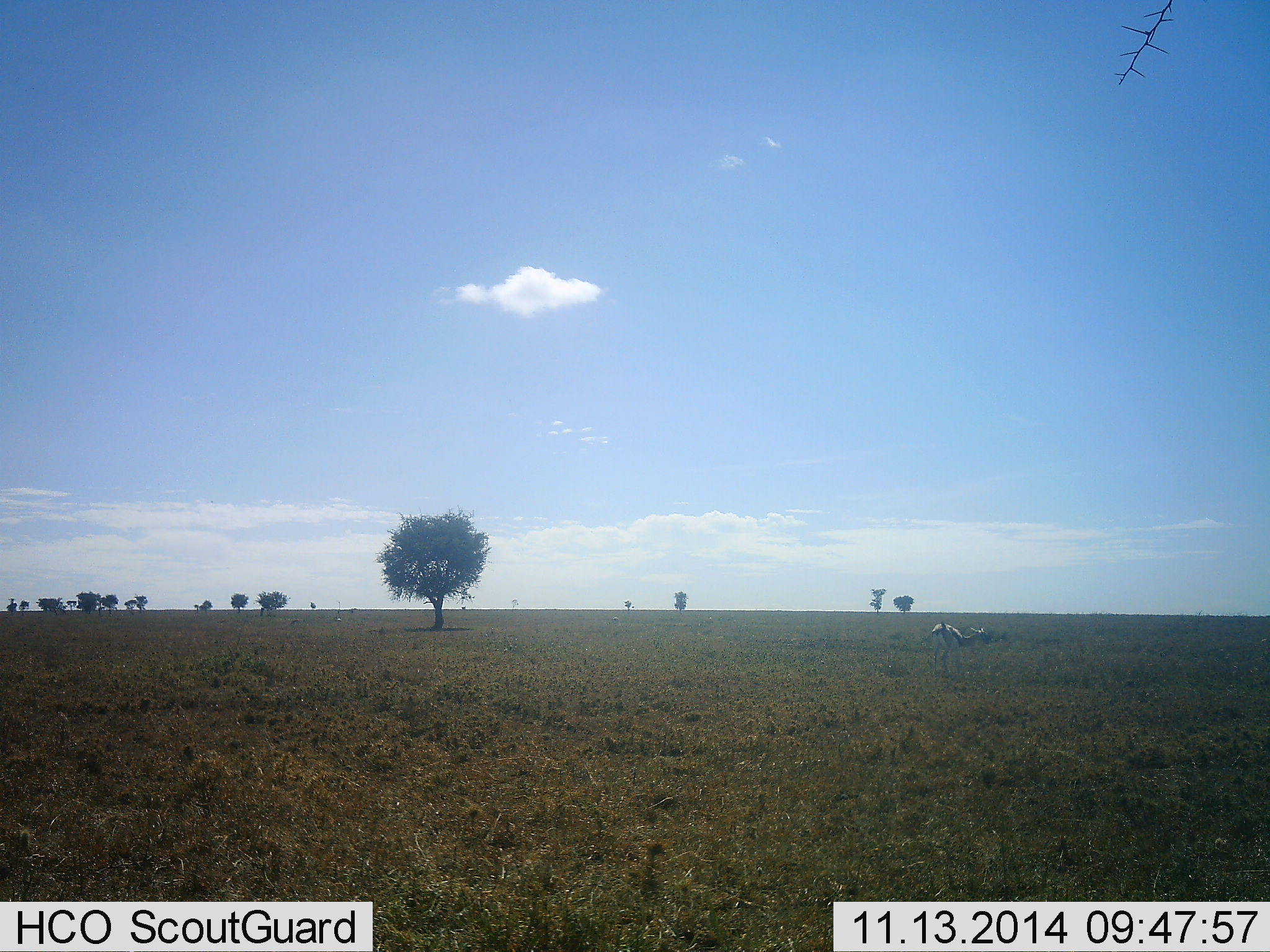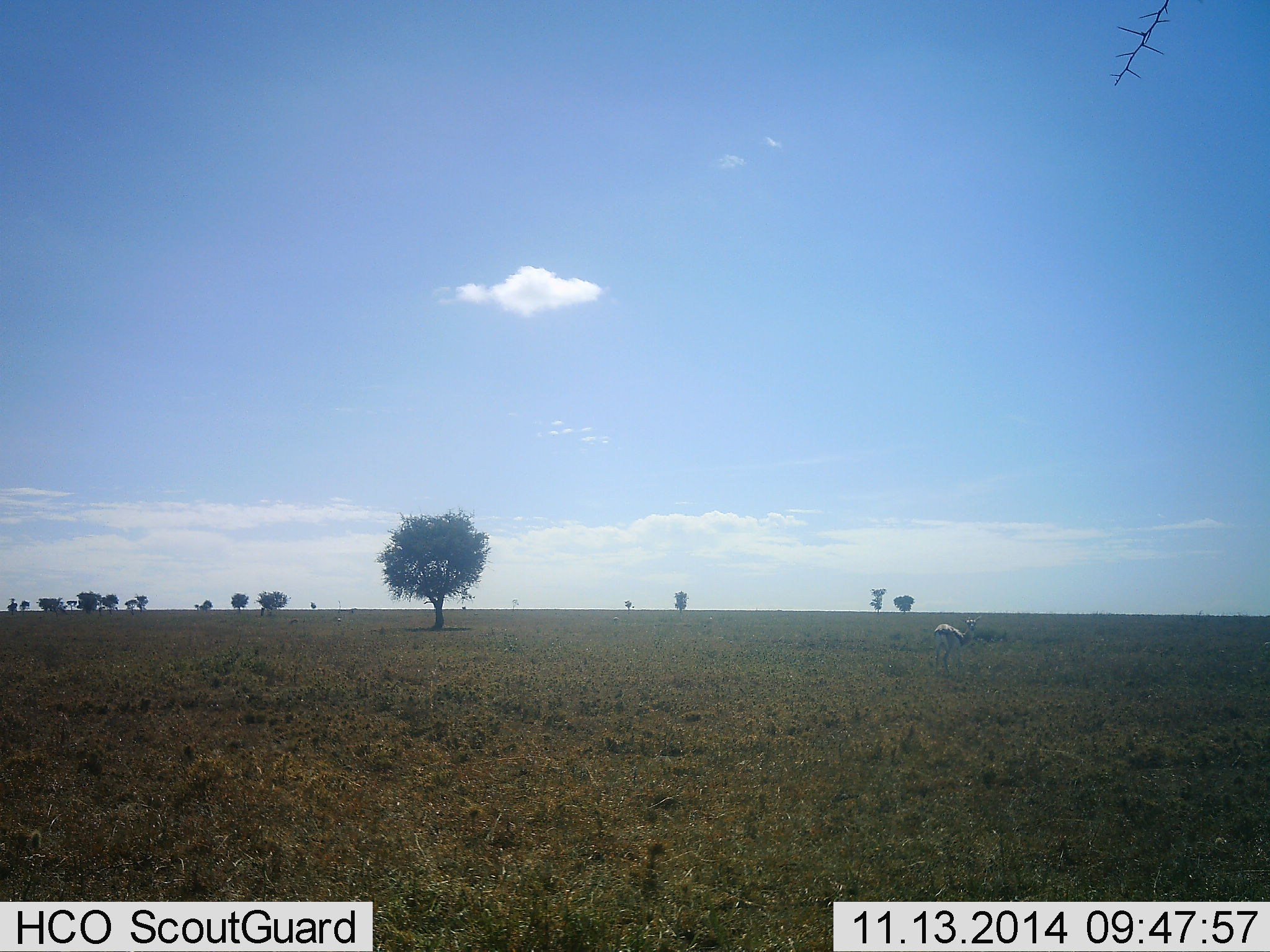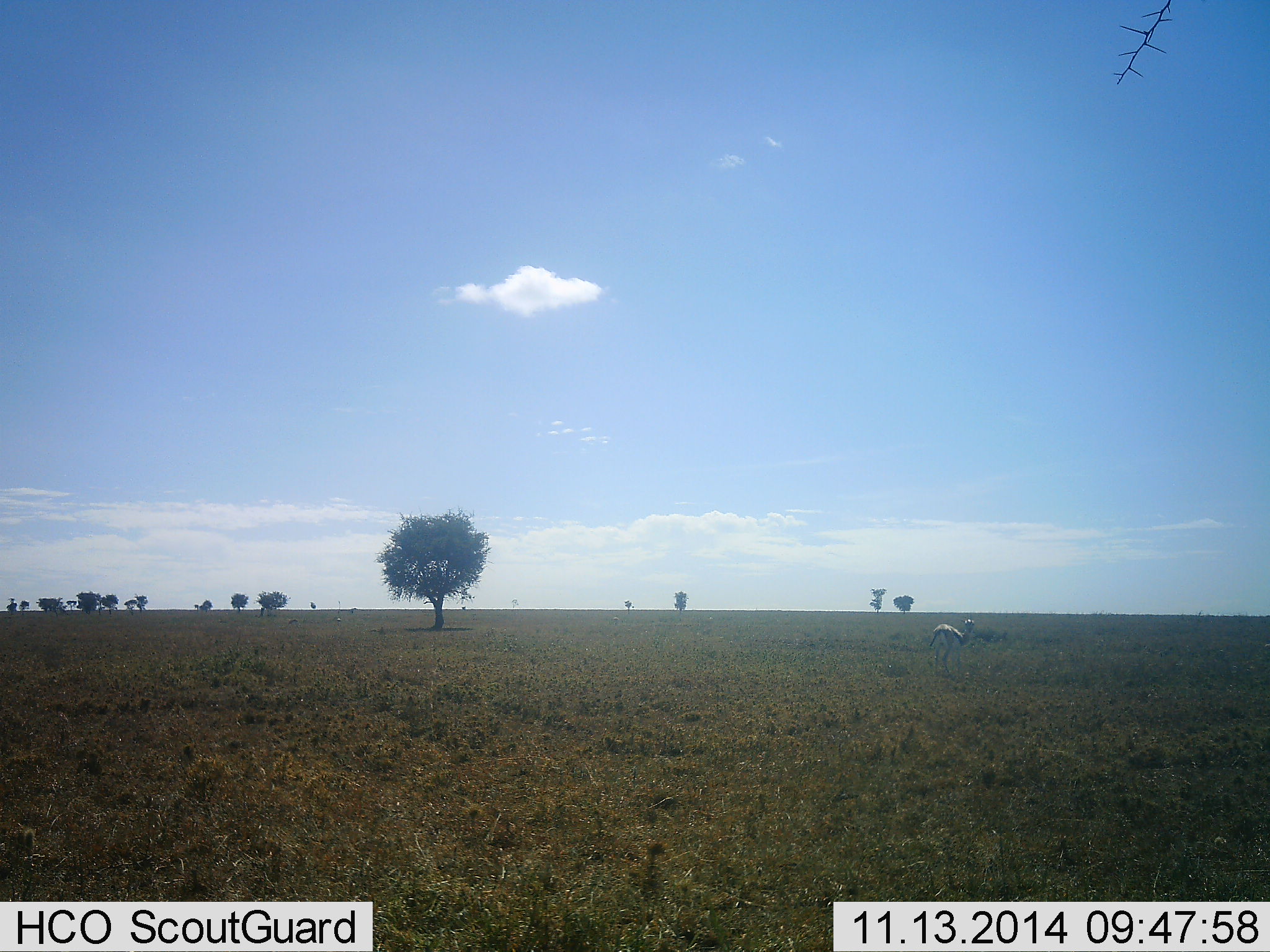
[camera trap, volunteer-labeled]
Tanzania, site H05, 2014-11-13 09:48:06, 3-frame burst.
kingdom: Animalia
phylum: Chordata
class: Mammalia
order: Artiodactyla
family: Bovidae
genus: Eudorcas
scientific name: Eudorcas thomsonii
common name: thomson's gazelle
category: gazellethomsons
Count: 1.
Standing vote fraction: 50%.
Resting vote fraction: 0%.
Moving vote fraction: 0%.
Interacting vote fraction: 10%.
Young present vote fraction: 0%.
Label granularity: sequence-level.